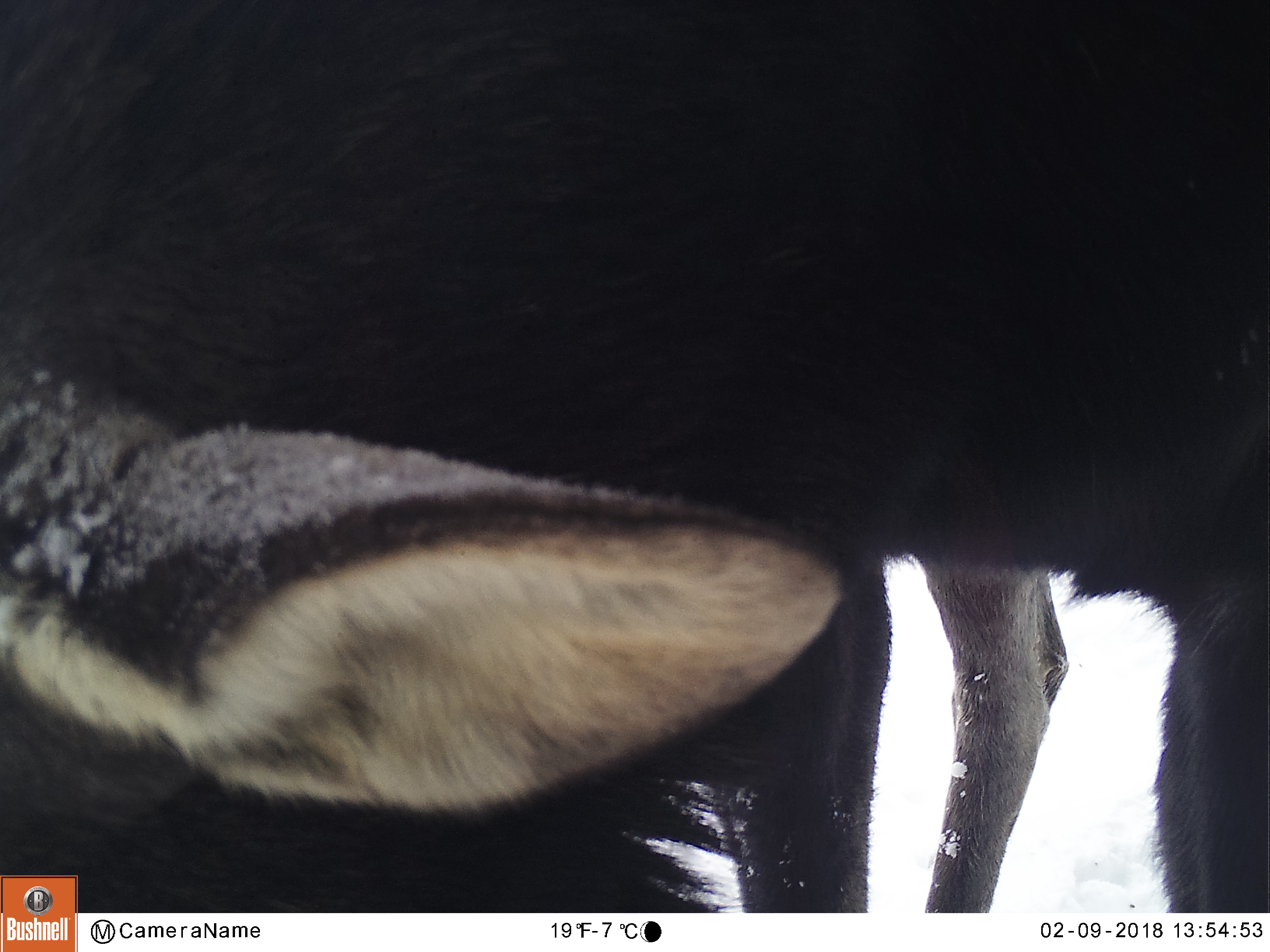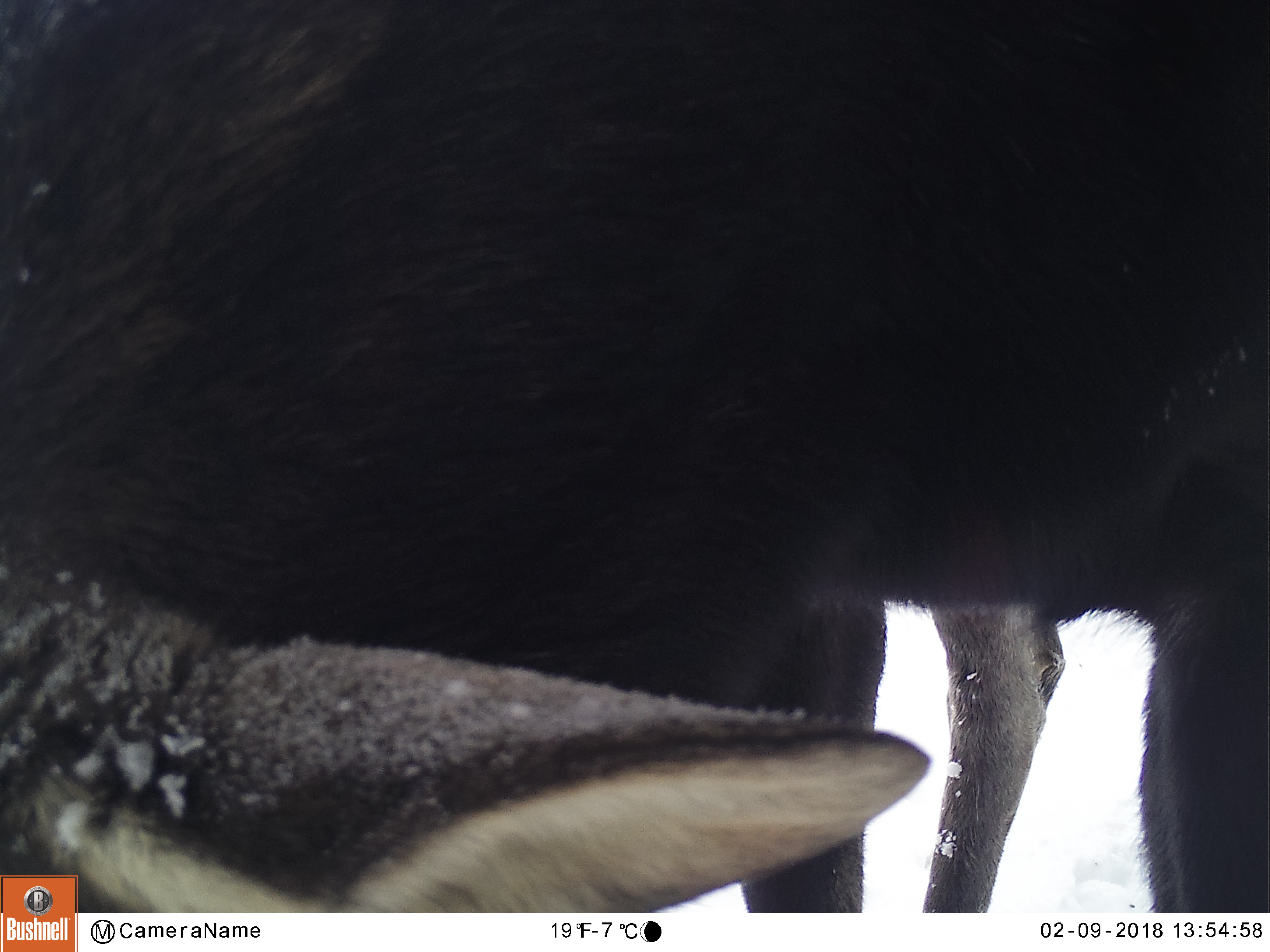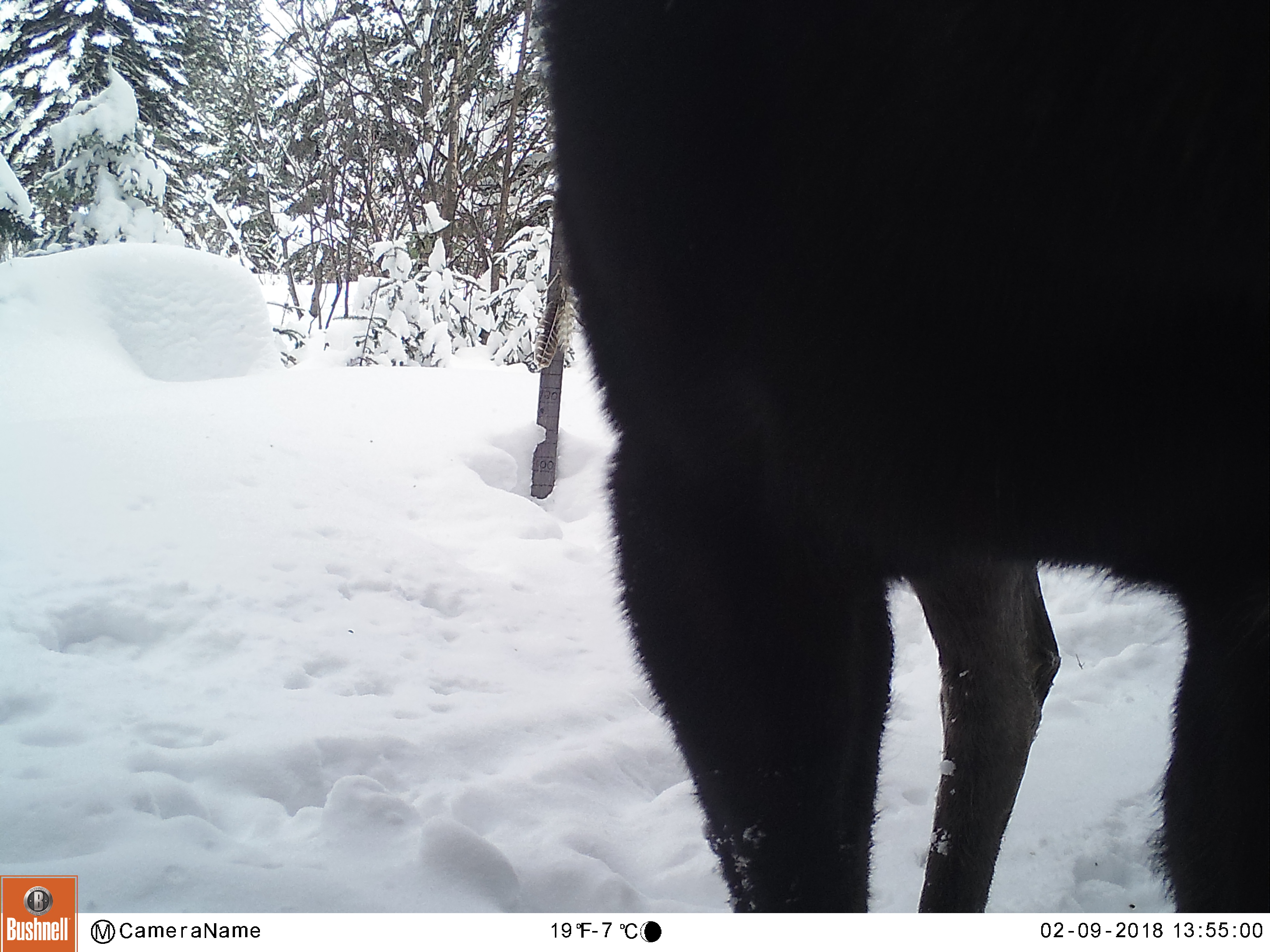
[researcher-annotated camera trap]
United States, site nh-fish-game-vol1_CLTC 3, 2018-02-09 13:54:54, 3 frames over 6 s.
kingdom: Animalia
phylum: Chordata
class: Mammalia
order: Artiodactyla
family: Cervidae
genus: Alces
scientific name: Alces alces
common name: moose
Moose (Alces alces).